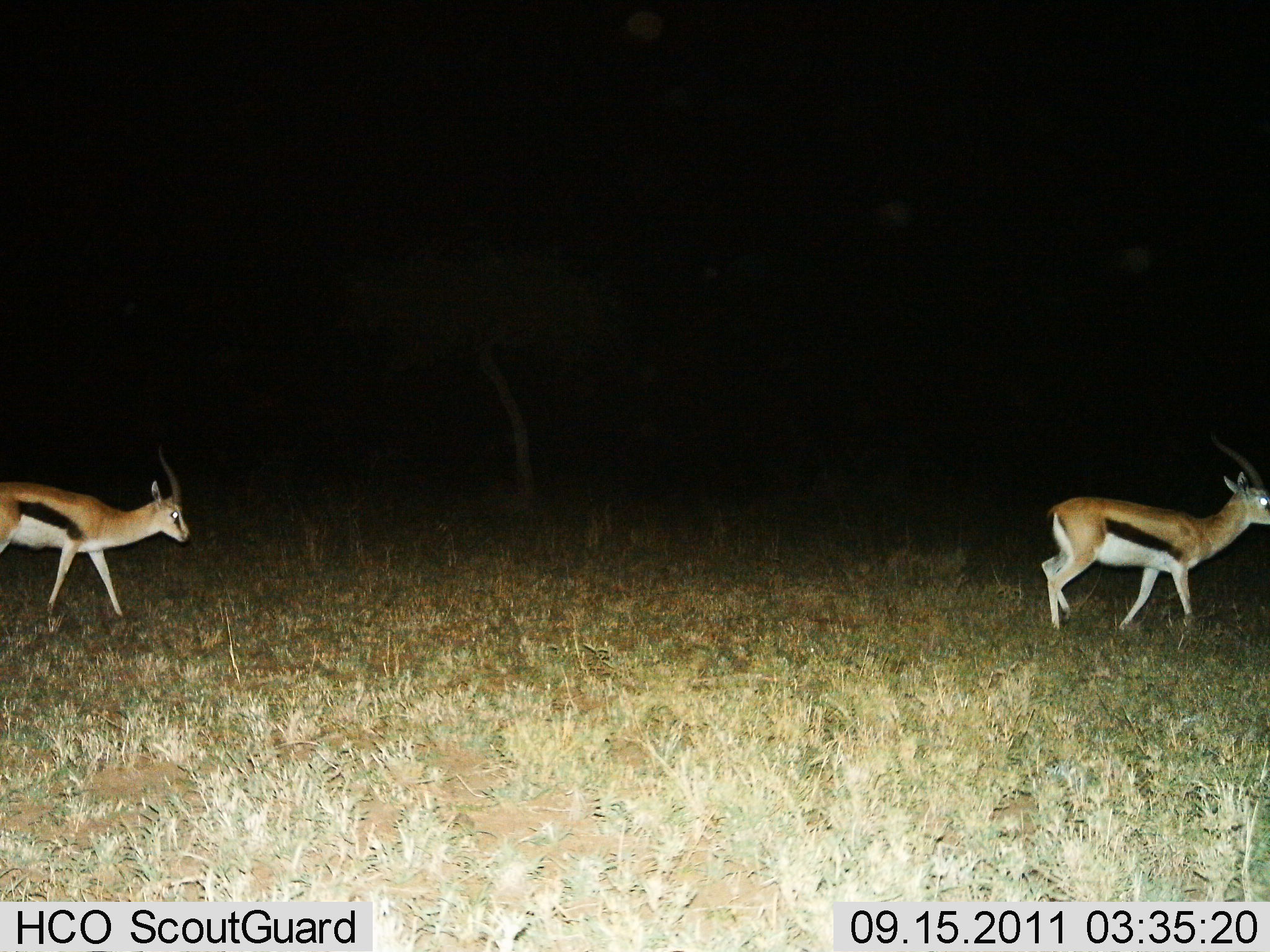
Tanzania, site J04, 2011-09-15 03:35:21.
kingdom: Animalia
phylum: Chordata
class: Mammalia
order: Artiodactyla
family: Bovidae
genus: Eudorcas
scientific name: Eudorcas thomsonii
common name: thomson's gazelle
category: gazellethomsons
Gazellethomsons (thomson's gazelle) (Eudorcas thomsonii), count 2. Behavior (volunteer vote fractions): standing 10%, resting 0%, moving 90%, interacting 0%. Young present (vote fraction): 0%. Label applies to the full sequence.